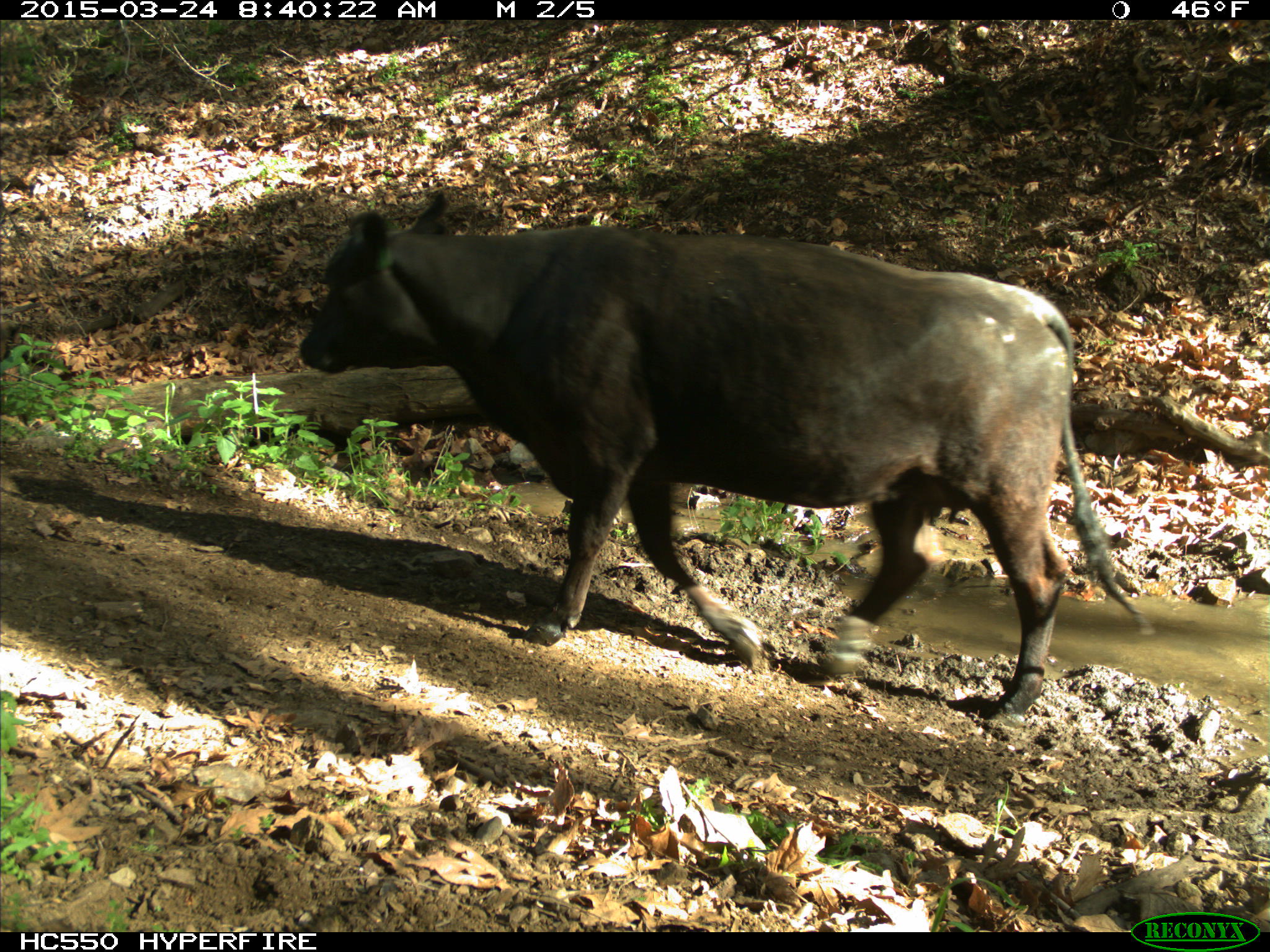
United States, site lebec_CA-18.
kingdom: Animalia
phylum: Chordata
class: Mammalia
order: Artiodactyla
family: Bovidae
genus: Bos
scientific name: Bos taurus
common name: domestic cow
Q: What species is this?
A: Bos taurus (domestic cow).